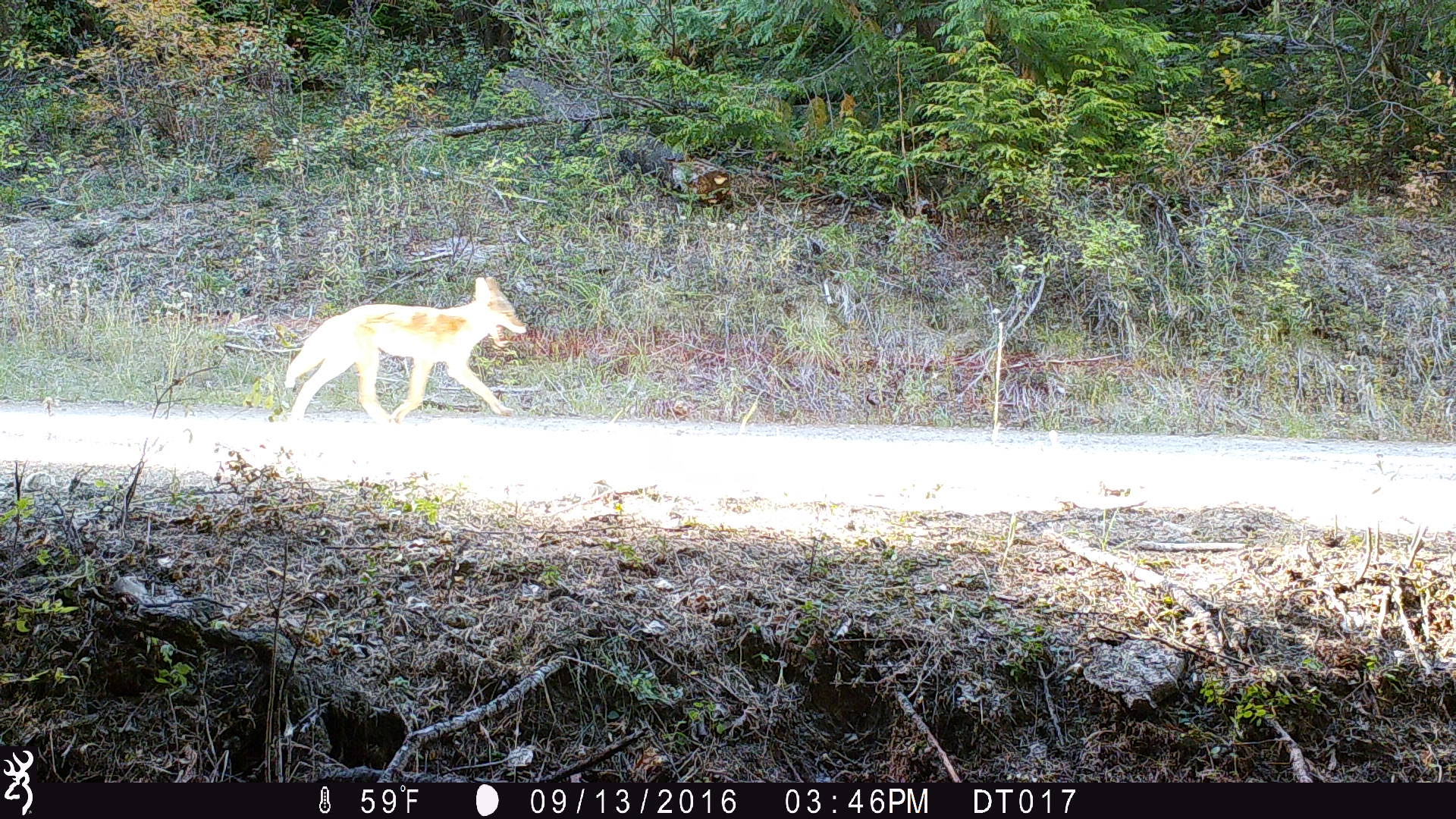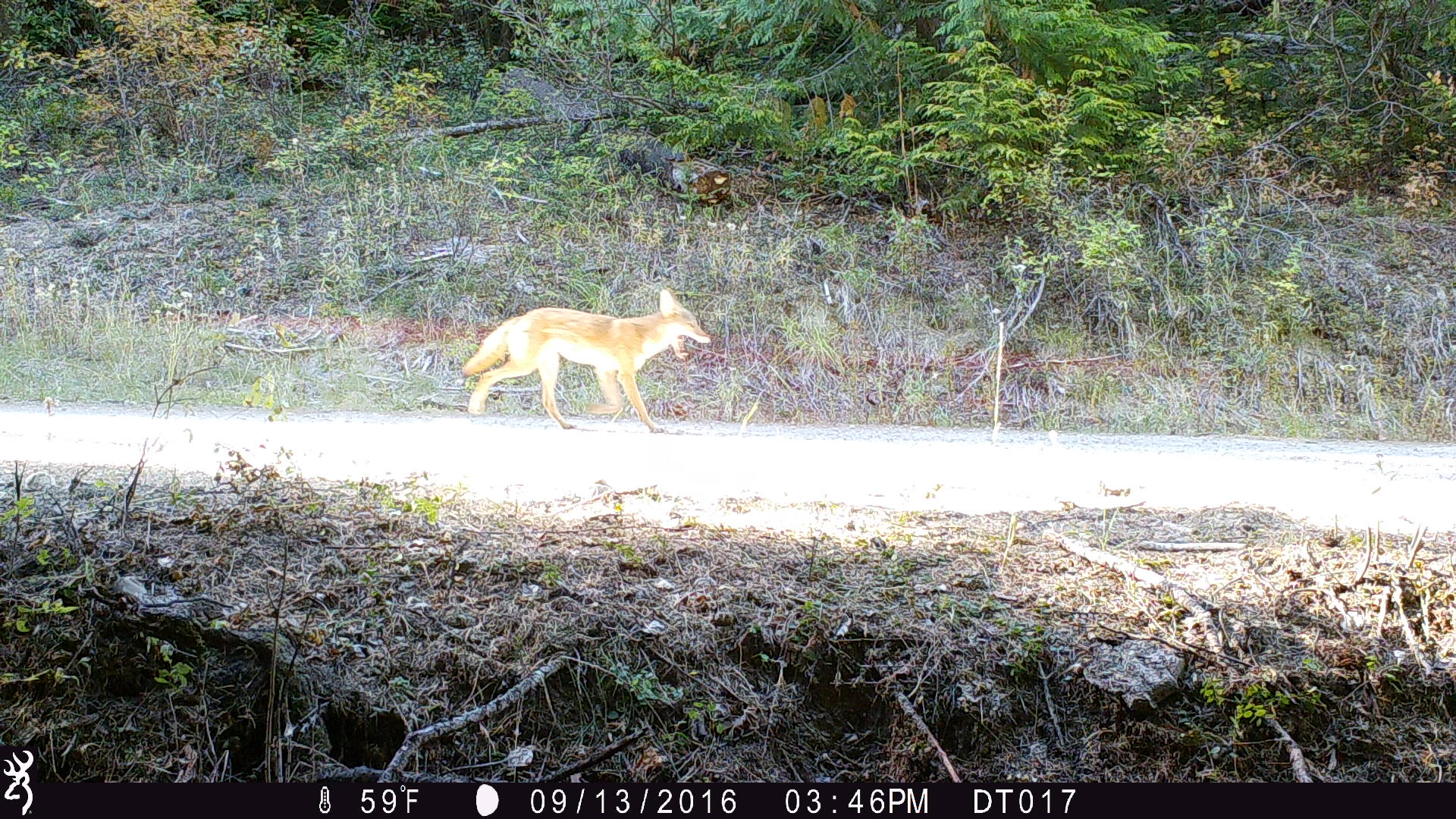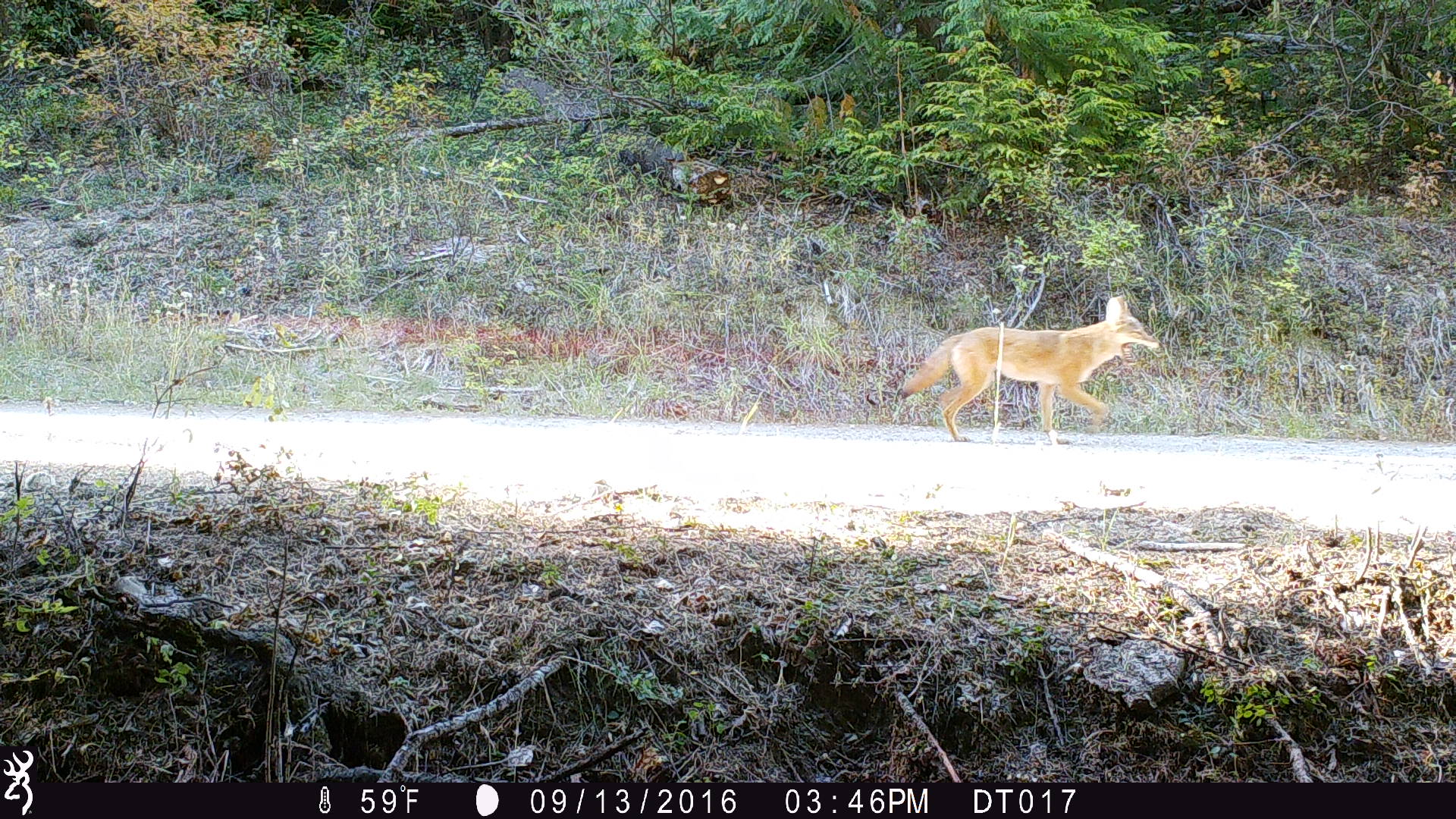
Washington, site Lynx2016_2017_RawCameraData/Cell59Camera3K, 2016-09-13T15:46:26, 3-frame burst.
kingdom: Animalia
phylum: Chordata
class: Mammalia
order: Carnivora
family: Canidae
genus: Canis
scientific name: Canis latrans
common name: coyote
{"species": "Canis latrans (coyote)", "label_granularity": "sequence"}